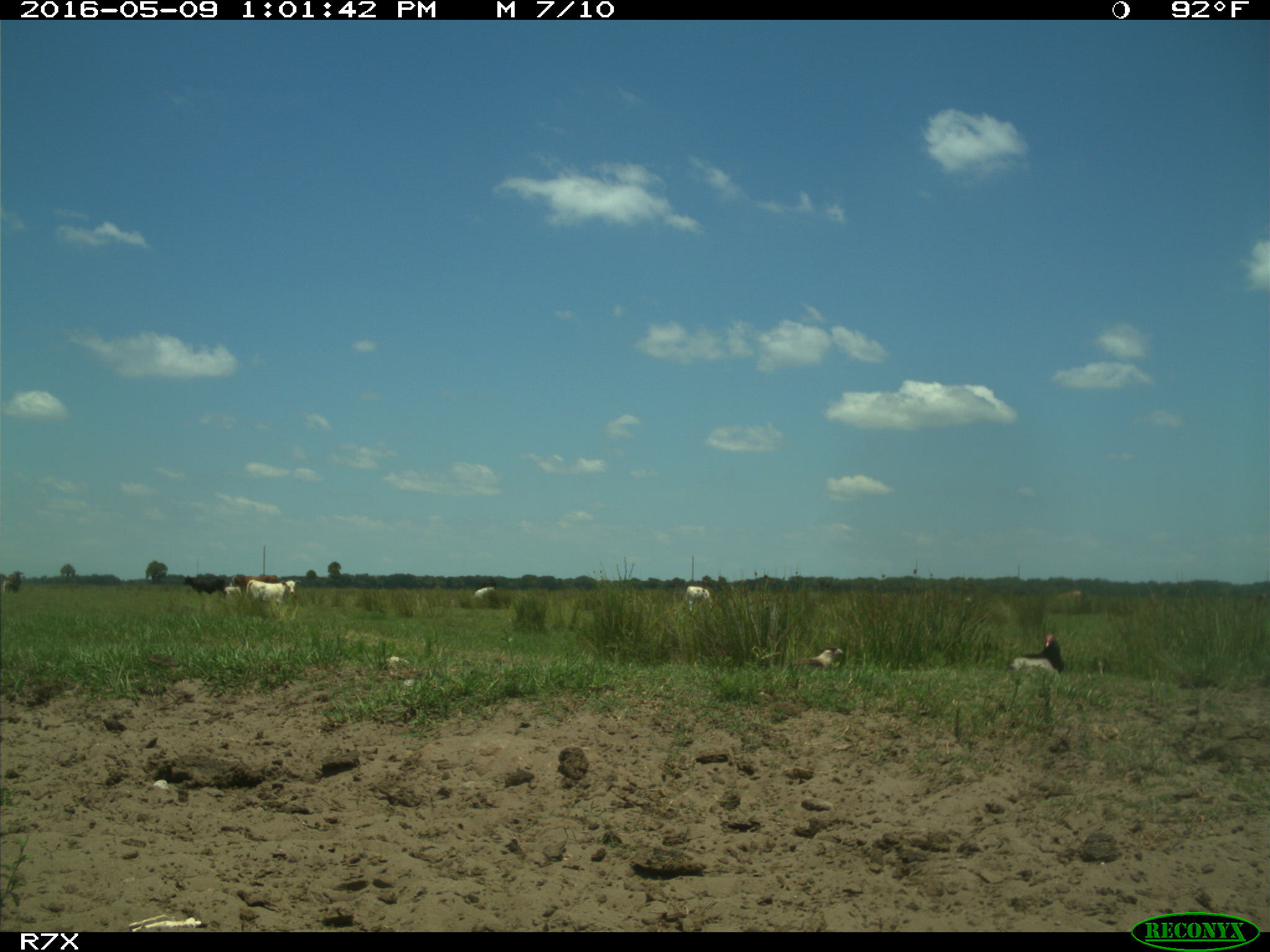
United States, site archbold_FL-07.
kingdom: Animalia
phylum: Chordata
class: Mammalia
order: Artiodactyla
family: Bovidae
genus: Bos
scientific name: Bos taurus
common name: domestic cow